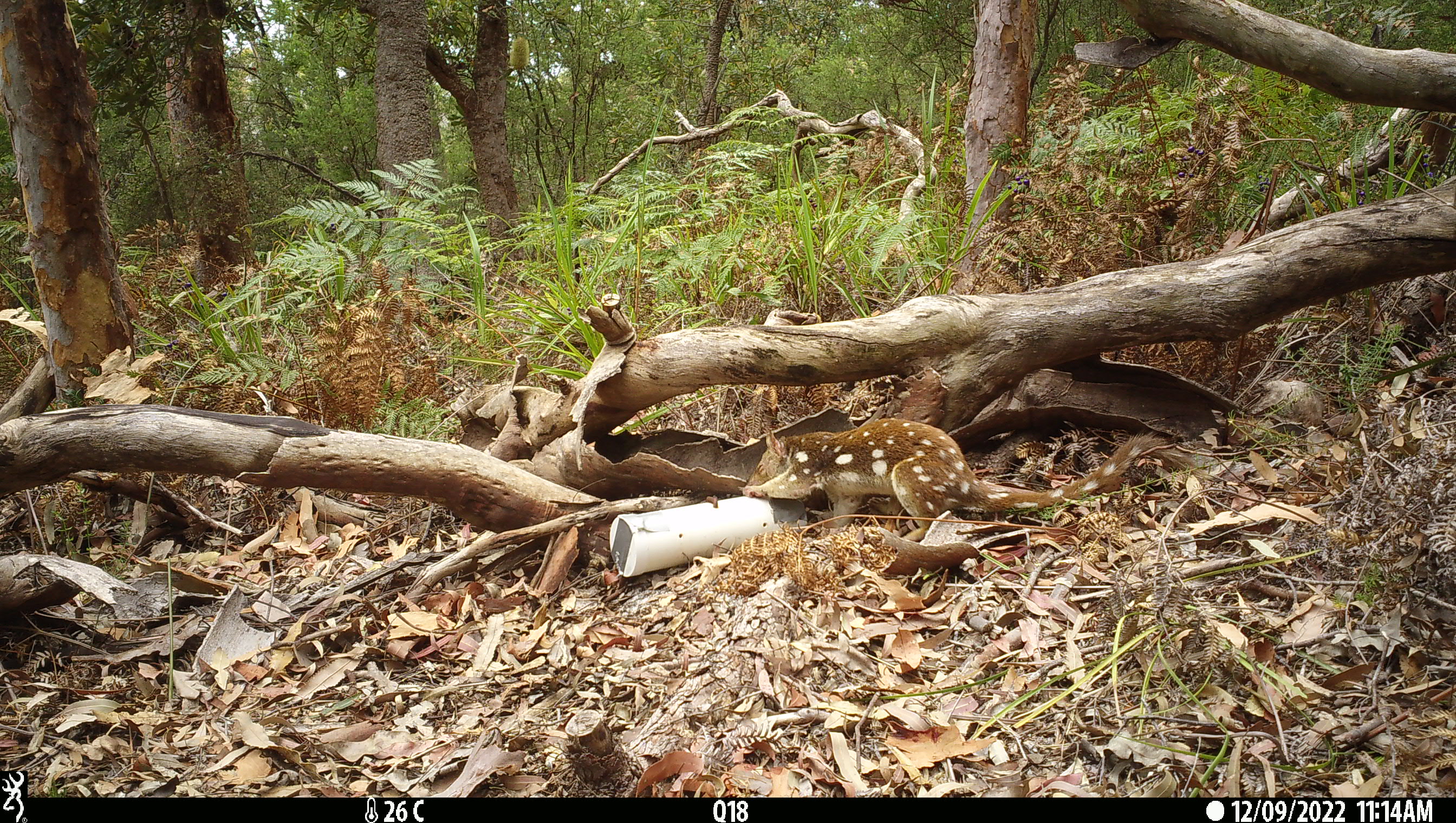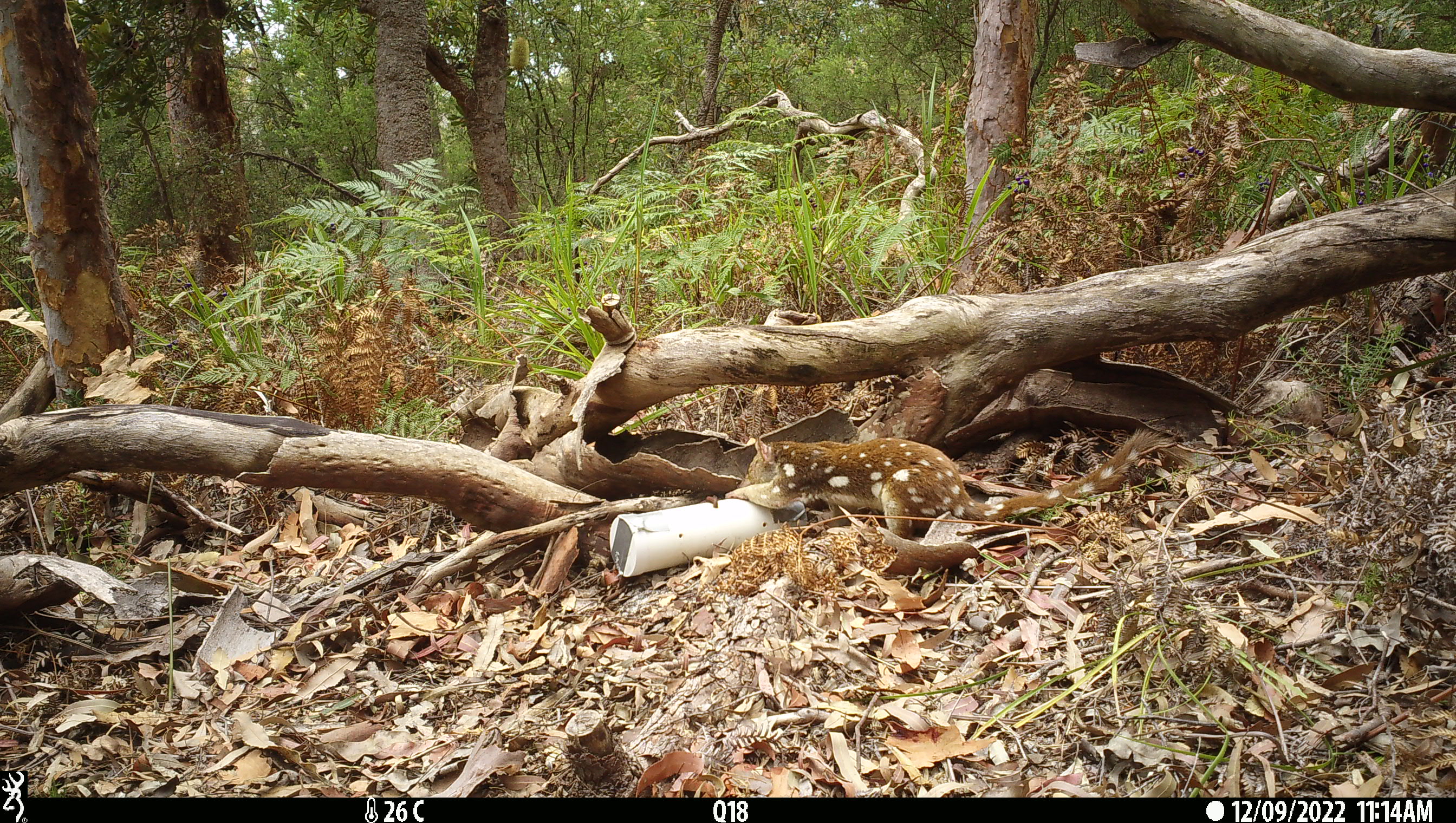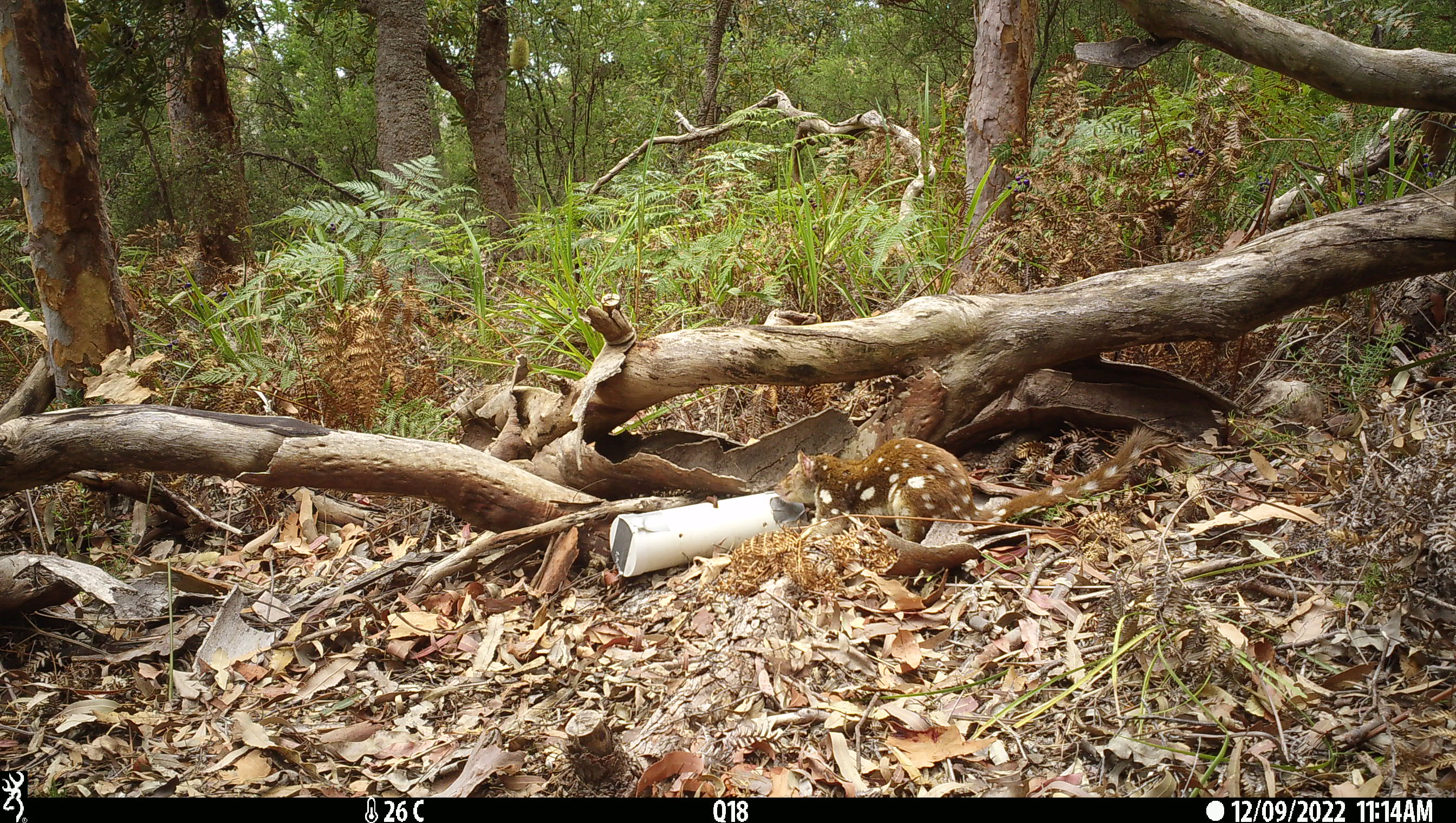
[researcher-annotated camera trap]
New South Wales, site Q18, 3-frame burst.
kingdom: Animalia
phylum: Chordata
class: Mammalia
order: Dasyuromorphia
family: Dasyuridae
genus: Dasyurus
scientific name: Dasyurus maculatus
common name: spotted-tailed quoll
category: quoll